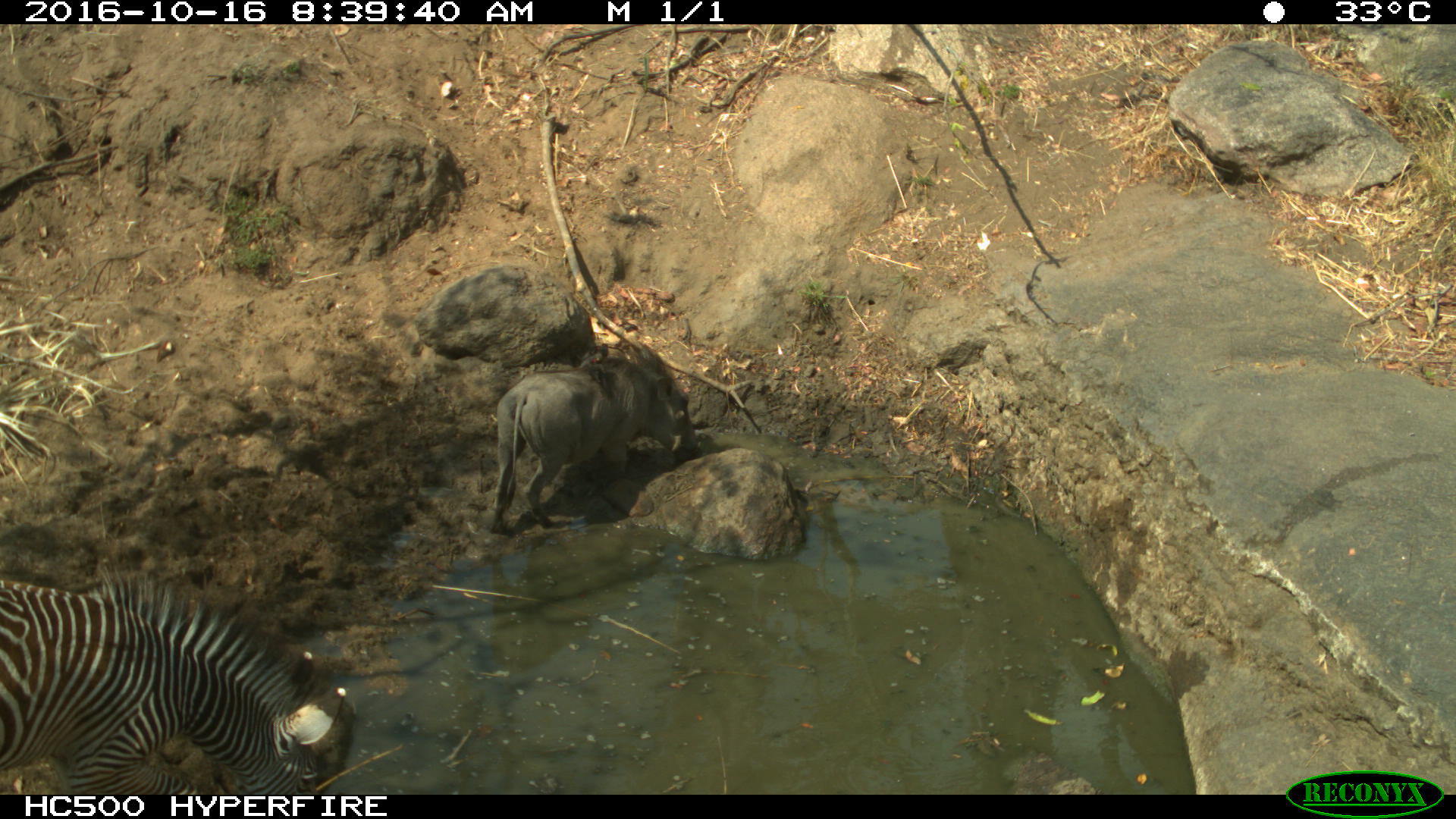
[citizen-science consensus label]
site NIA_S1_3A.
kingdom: Animalia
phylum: Chordata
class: Mammalia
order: Artiodactyla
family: Suidae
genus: Phacochoerus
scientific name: Phacochoerus africanus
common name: warthog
Warthog (Phacochoerus africanus), count 1. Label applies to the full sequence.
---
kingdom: Animalia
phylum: Chordata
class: Mammalia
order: Perissodactyla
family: Equidae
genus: Equus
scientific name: Equus quagga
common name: plains zebra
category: zebraplains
Zebraplains (plains zebra) (Equus quagga), count 1. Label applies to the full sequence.